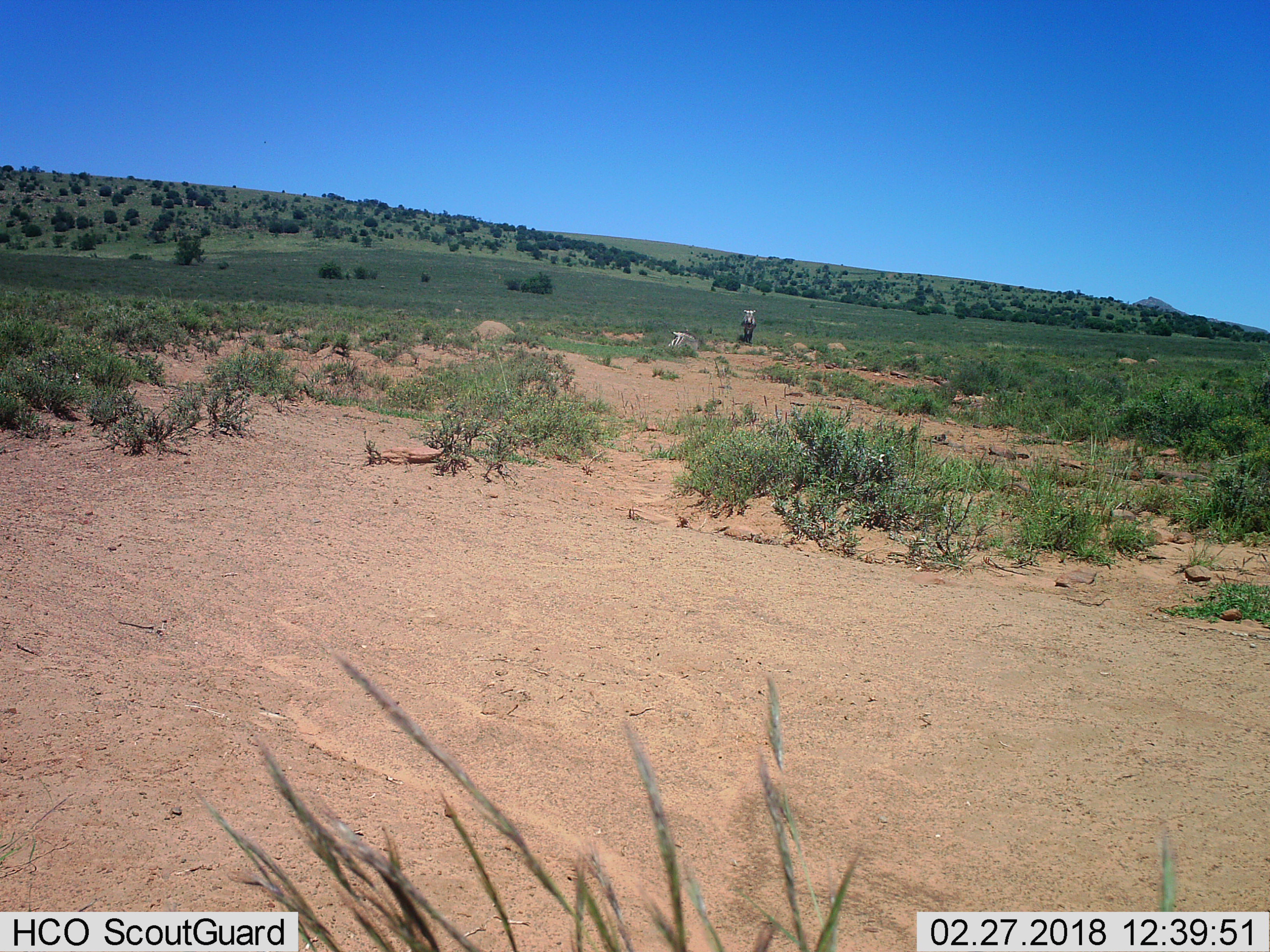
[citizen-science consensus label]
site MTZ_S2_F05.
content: unidentified animal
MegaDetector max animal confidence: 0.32